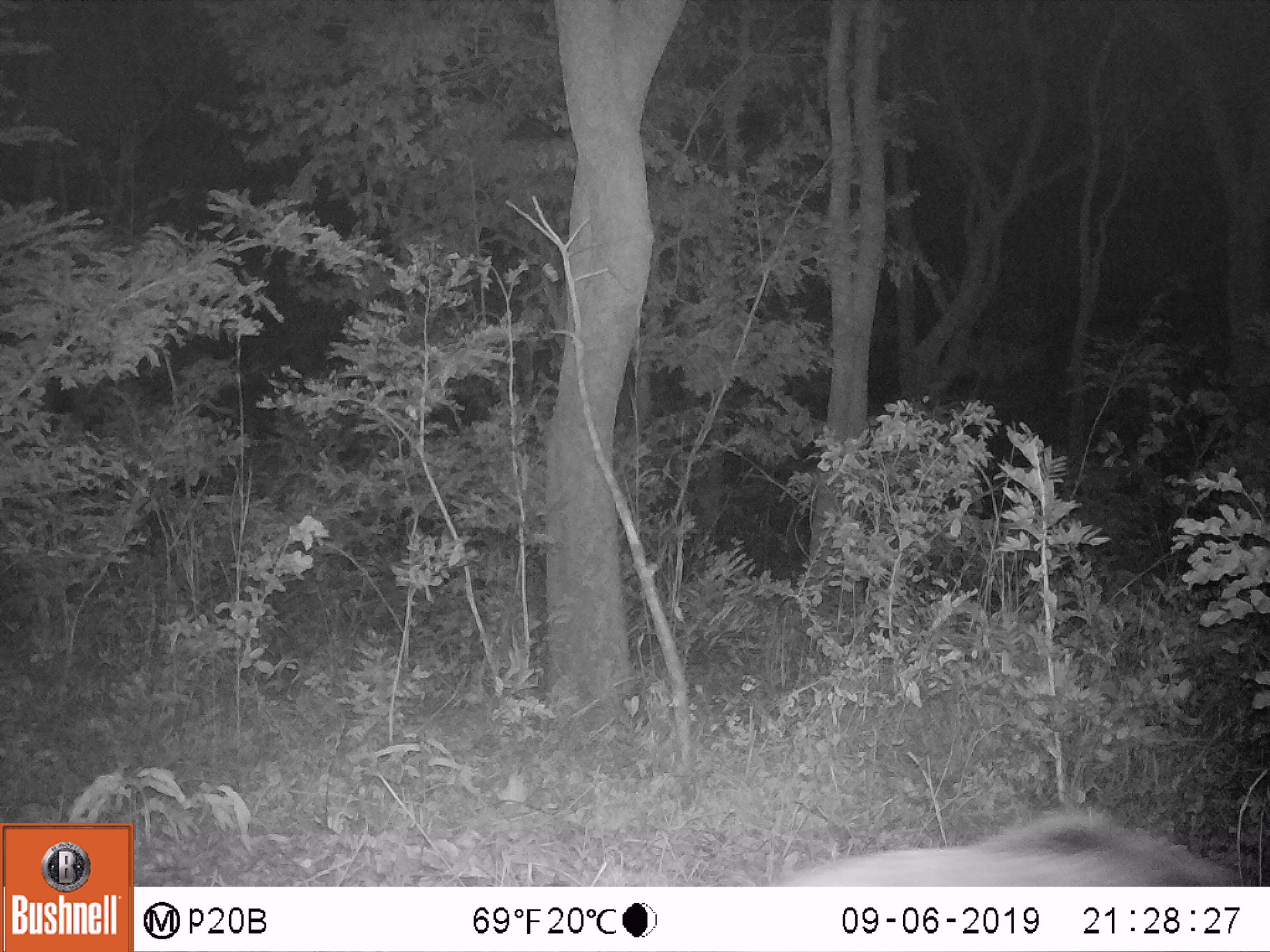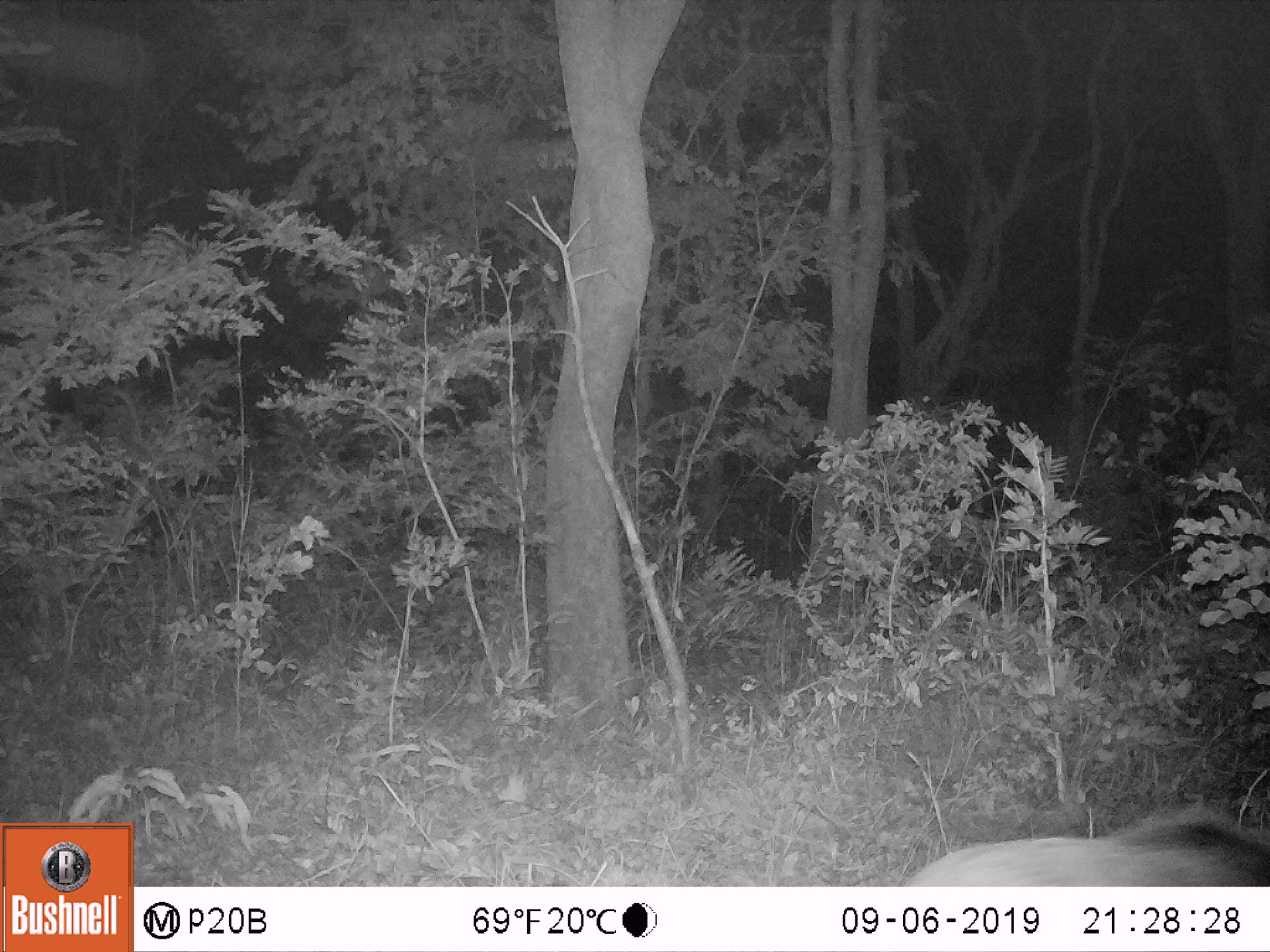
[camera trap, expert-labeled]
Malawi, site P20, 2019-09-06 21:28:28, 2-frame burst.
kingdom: Animalia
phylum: Chordata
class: Mammalia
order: Artiodactyla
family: Suidae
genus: Potamochoerus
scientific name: Potamochoerus larvatus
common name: bushpig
Bushpig (Potamochoerus larvatus), count 1.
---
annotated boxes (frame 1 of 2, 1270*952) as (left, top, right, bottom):
bushpig: (765, 807, 1245, 883)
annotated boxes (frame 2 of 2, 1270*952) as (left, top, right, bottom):
bushpig: (883, 802, 1267, 886)